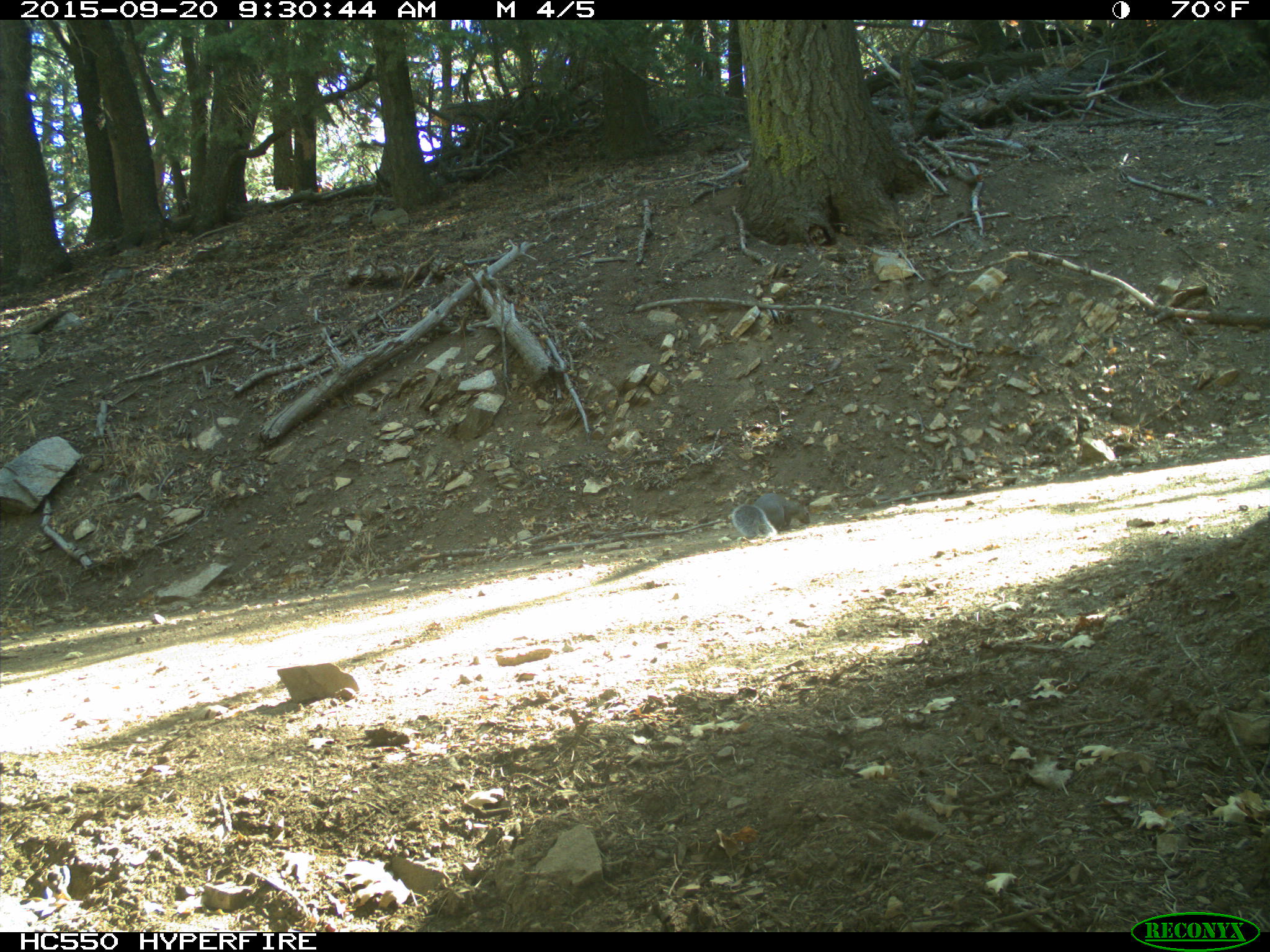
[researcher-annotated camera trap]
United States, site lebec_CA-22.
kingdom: Animalia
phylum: Chordata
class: Mammalia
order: Rodentia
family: Sciuridae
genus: Sciurus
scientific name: Sciurus carolinensis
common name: eastern gray squirrel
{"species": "Sciurus carolinensis (eastern gray squirrel)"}